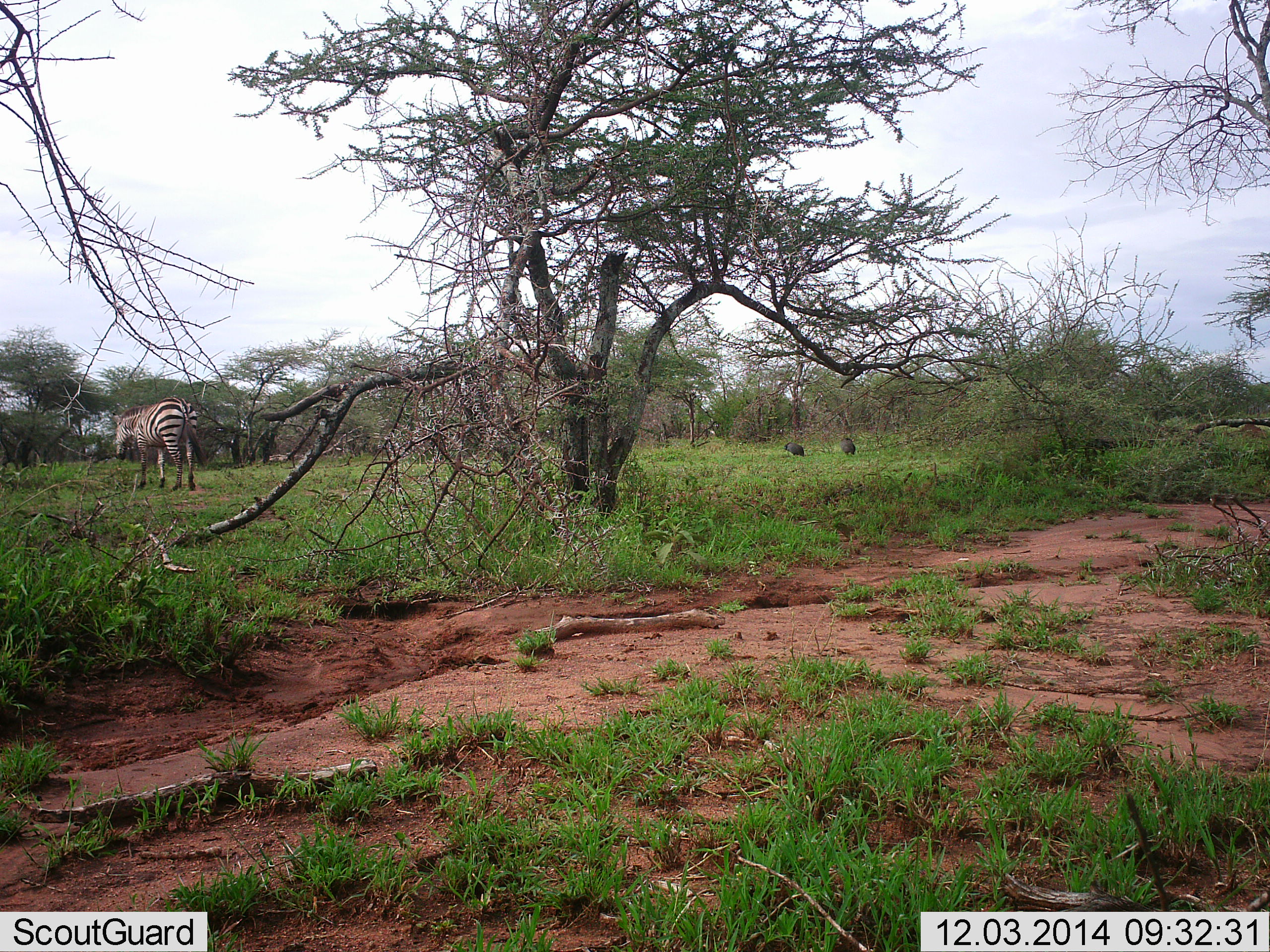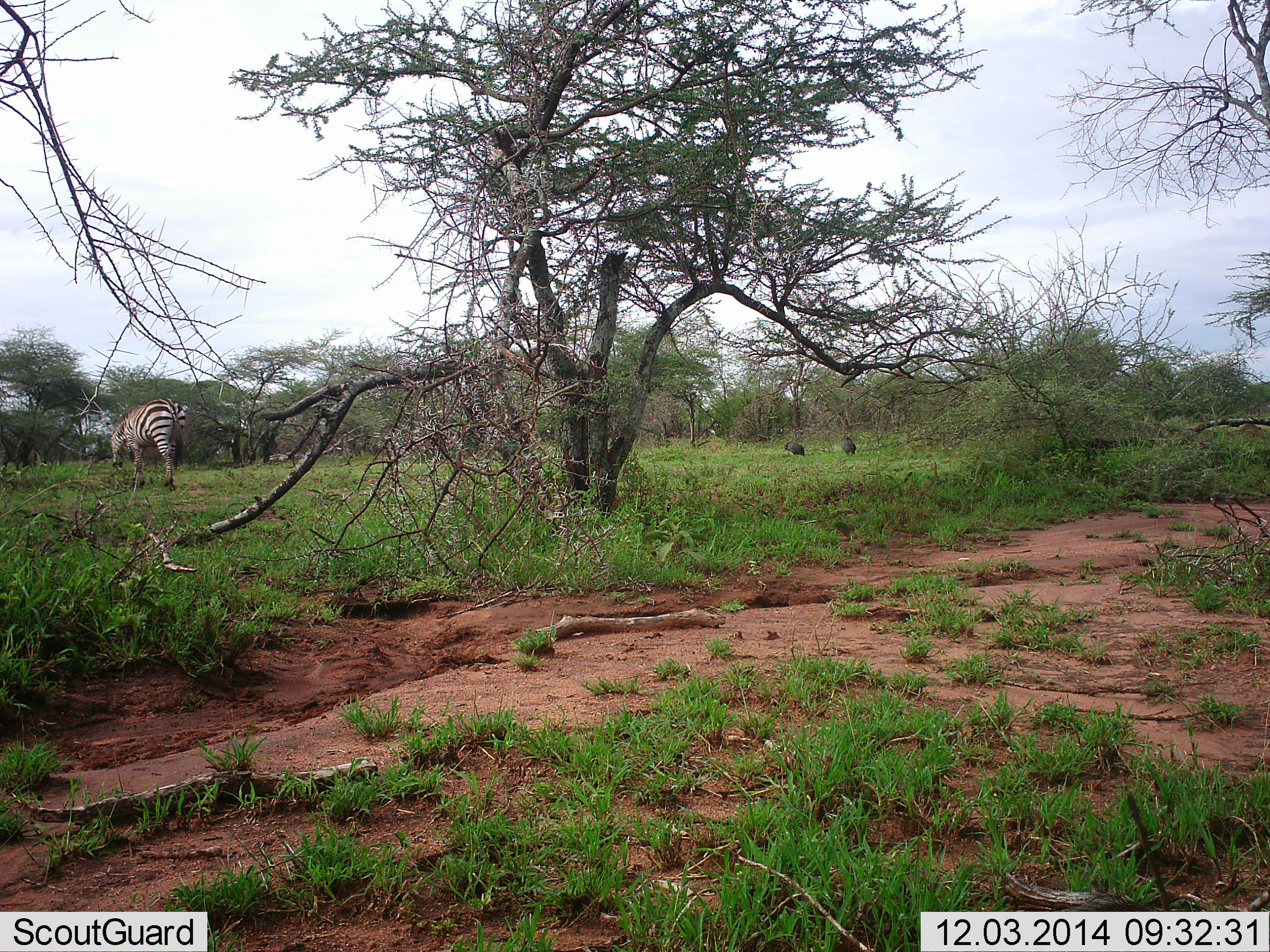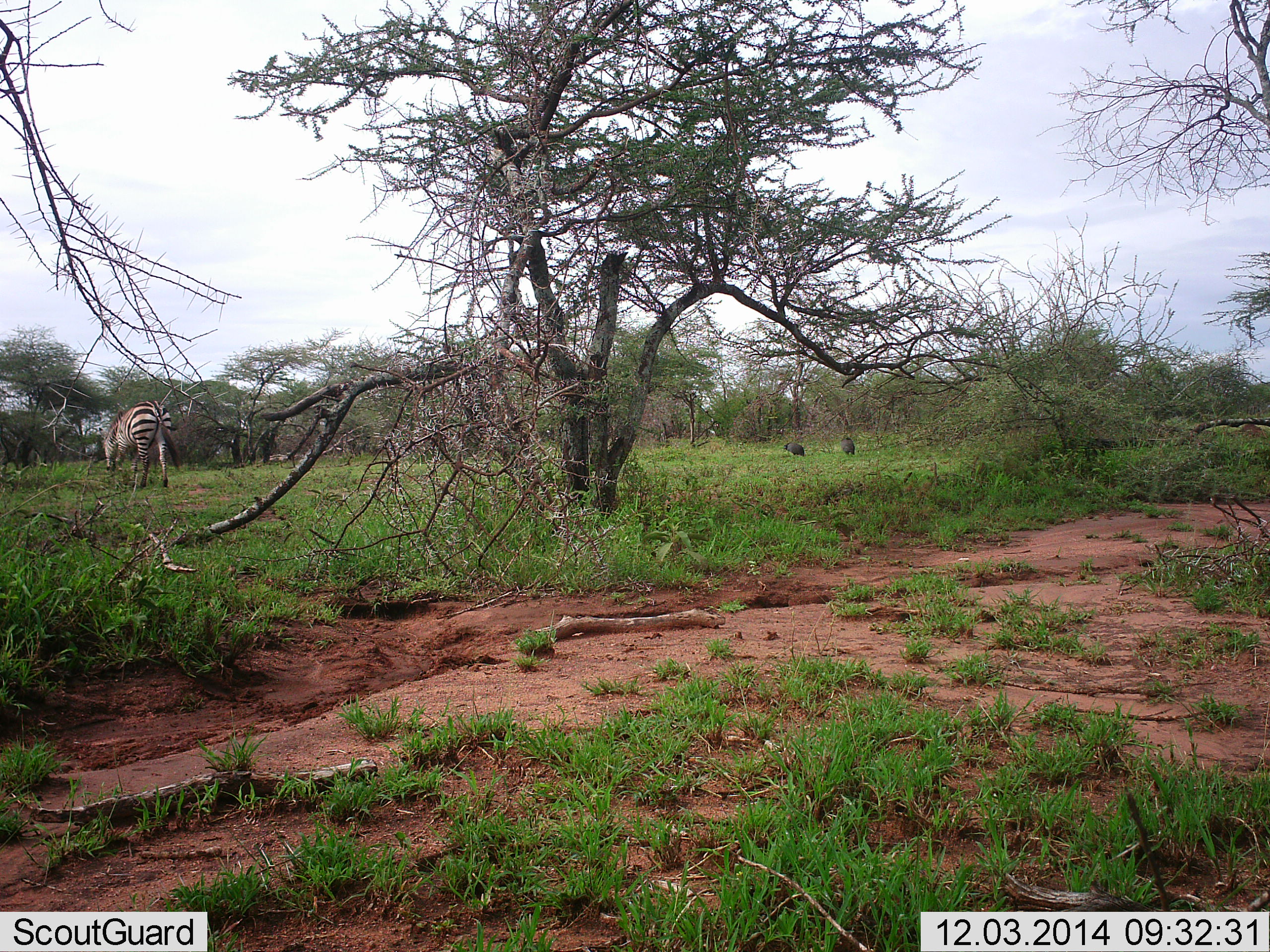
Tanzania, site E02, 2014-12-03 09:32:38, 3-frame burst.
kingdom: Animalia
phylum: Chordata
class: Mammalia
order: Perissodactyla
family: Equidae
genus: Equus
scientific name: Equus quagga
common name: plains zebra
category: zebra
Zebra (plains zebra) (Equus quagga), count 1. Behavior (volunteer vote fractions): standing 8%, resting 0%, moving 54%, interacting 0%. Young present (vote fraction): 0%. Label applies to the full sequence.